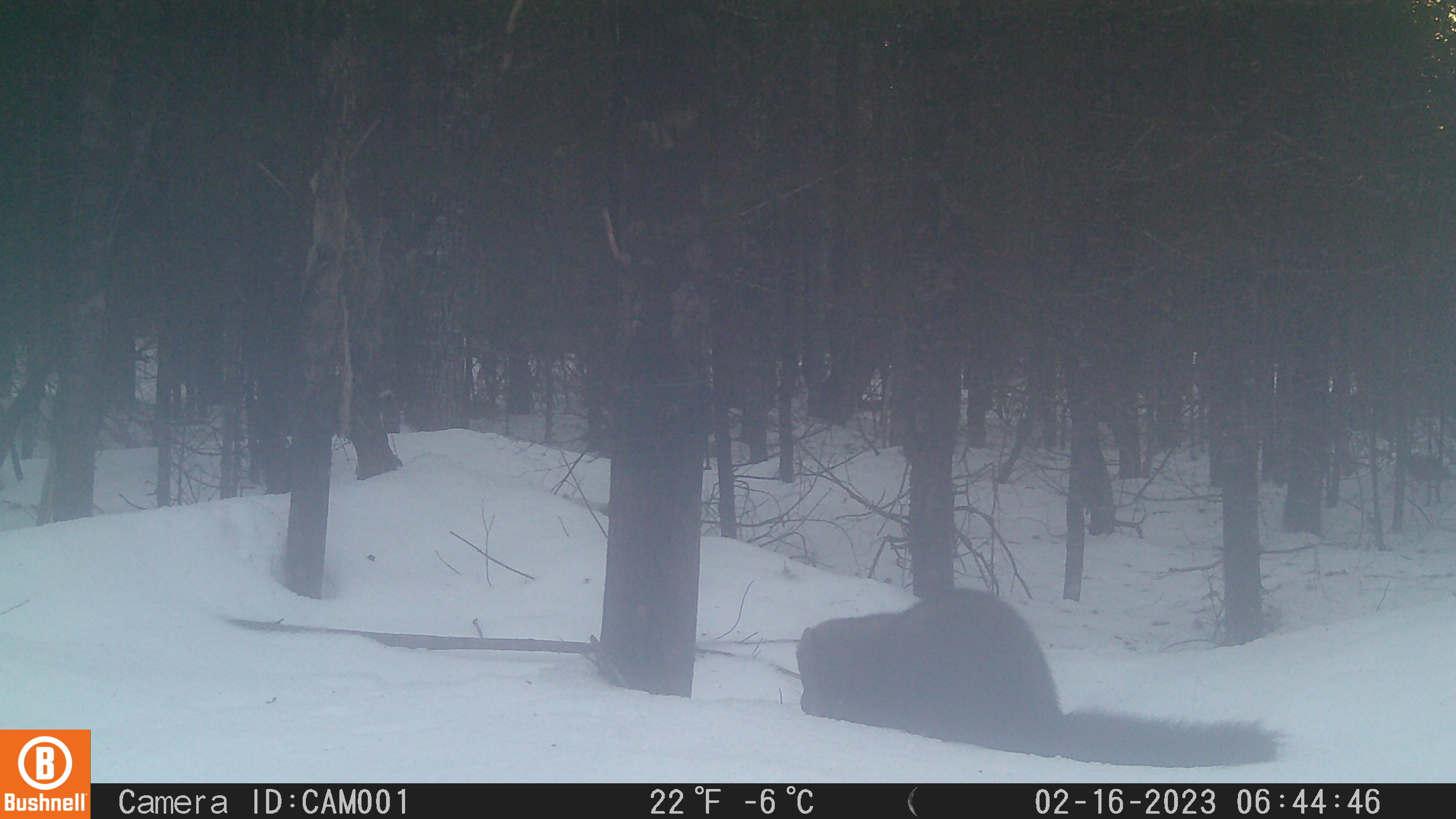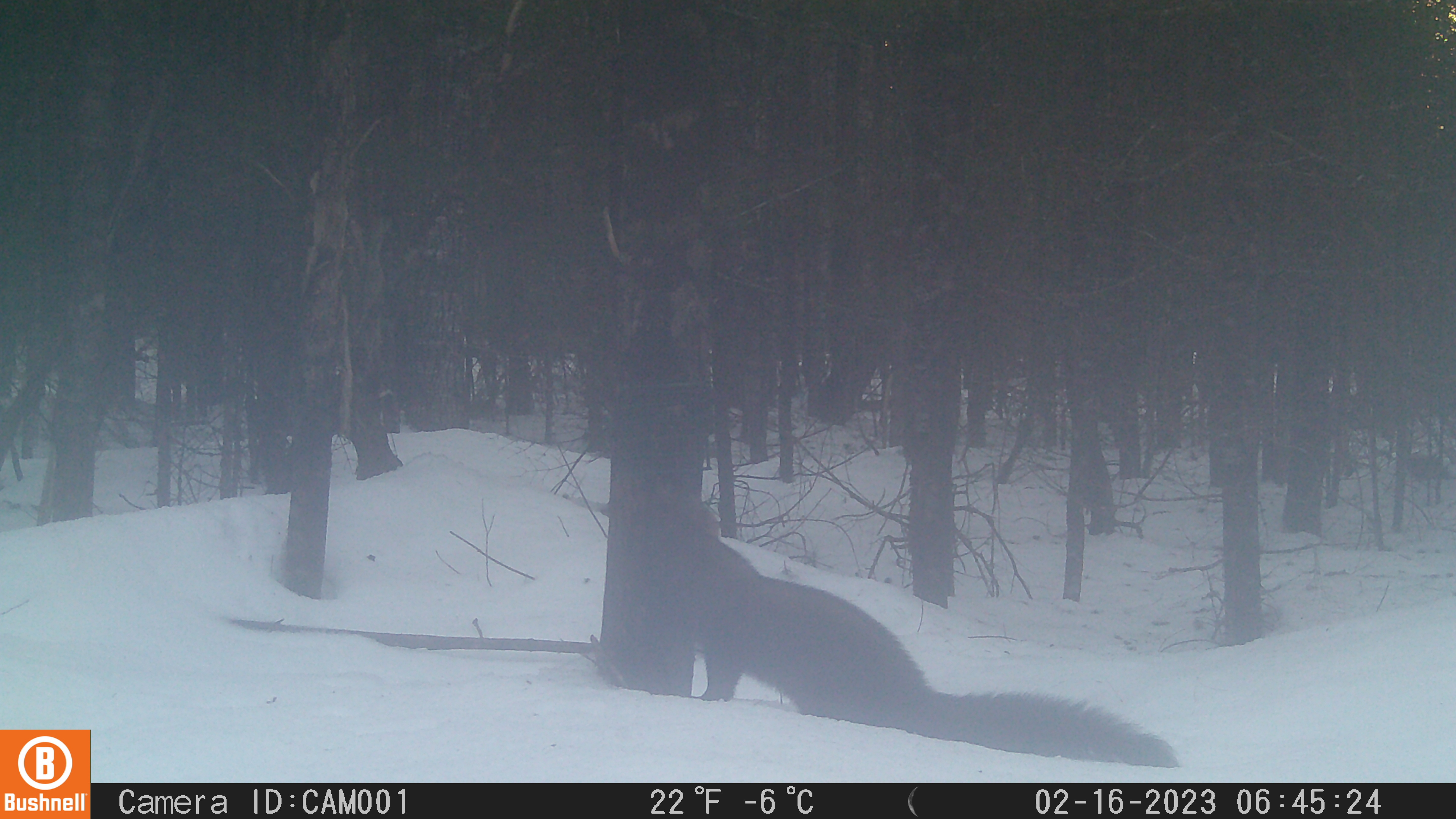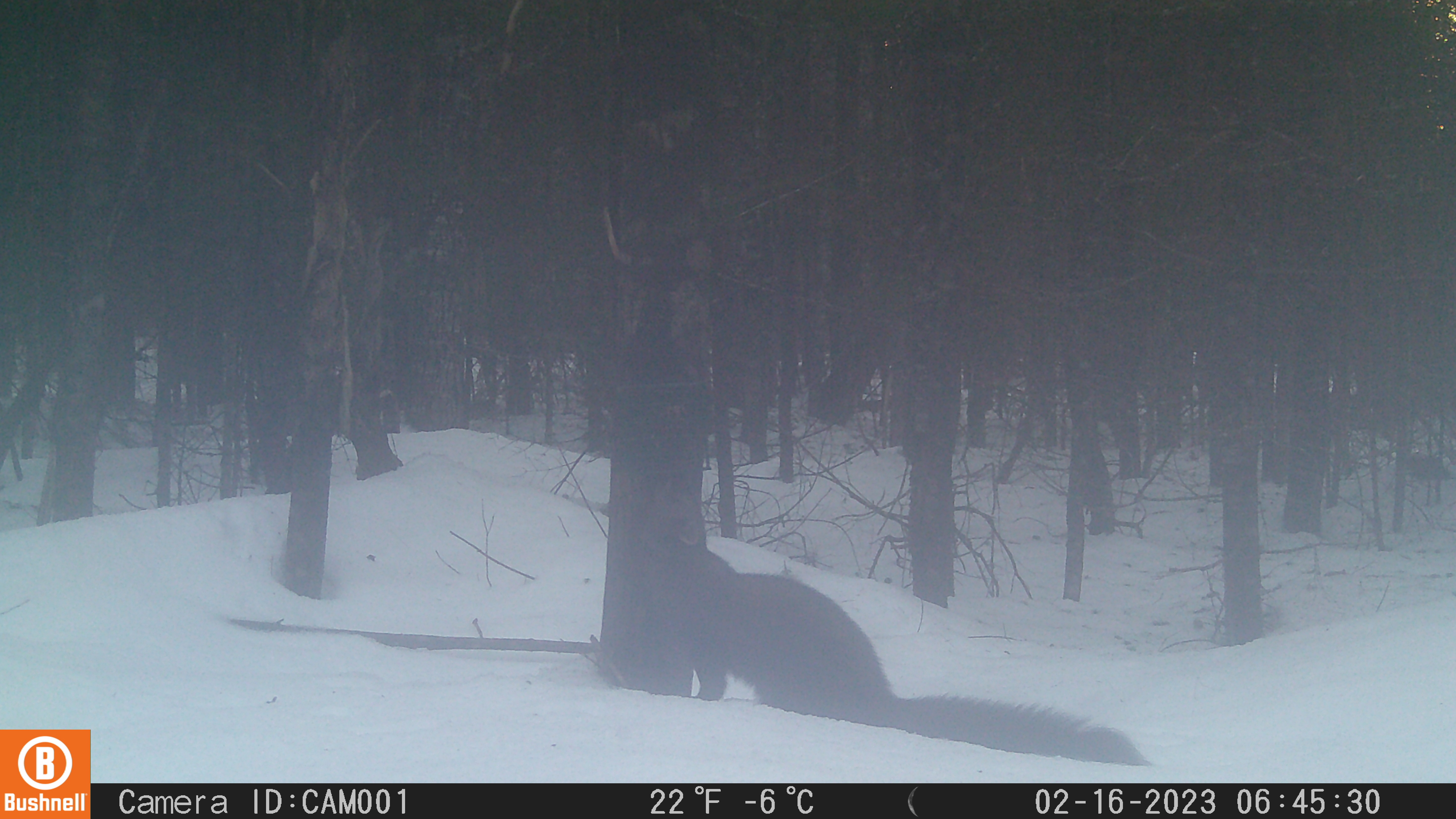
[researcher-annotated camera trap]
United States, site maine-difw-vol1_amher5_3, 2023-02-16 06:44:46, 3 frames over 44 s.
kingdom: Animalia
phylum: Chordata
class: Mammalia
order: Carnivora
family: Mustelidae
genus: Pekania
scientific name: Pekania pennanti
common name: fisher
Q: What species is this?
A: Fisher (Pekania pennanti).